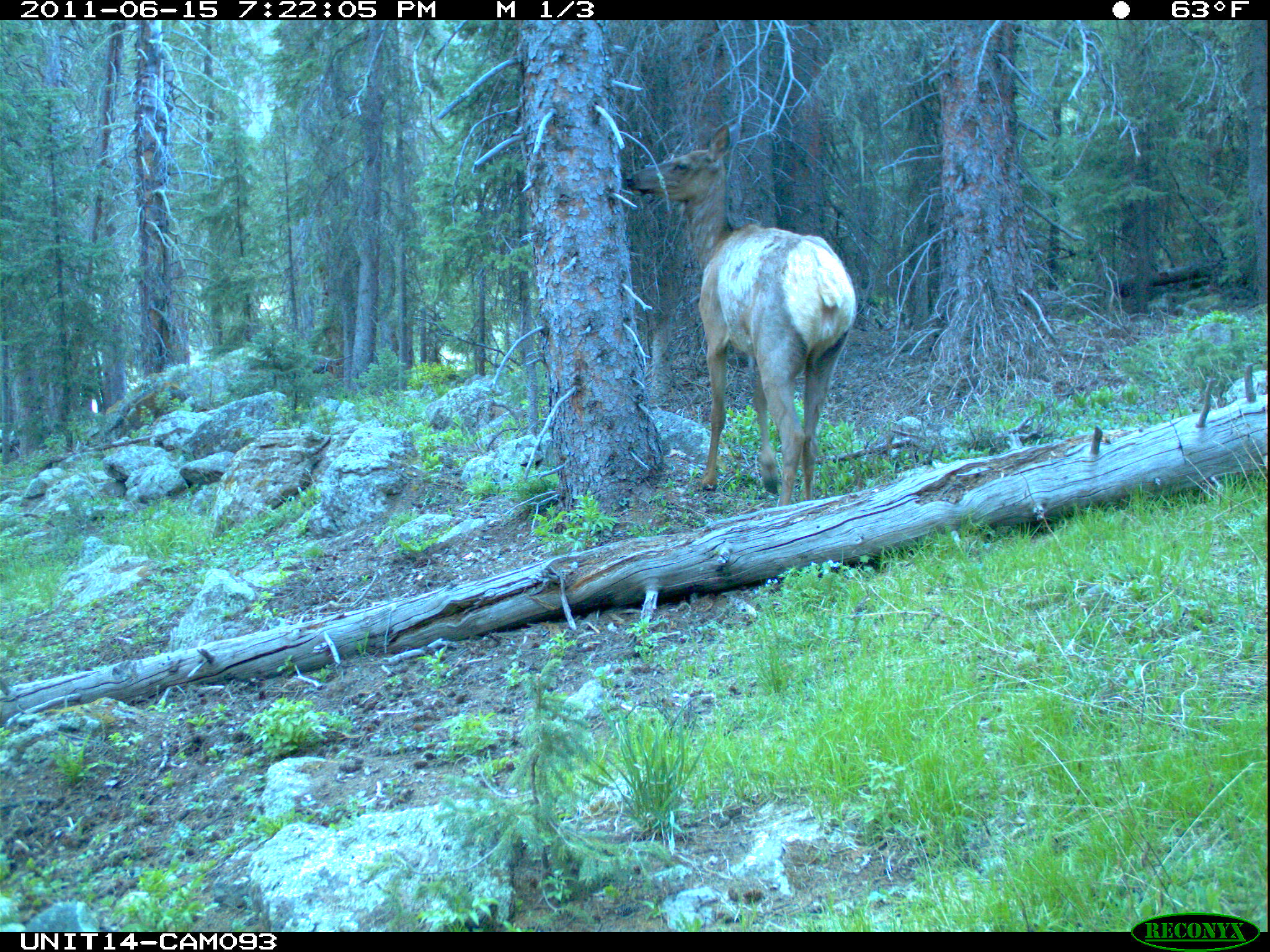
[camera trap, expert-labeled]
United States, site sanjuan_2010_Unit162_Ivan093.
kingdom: Animalia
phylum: Chordata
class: Mammalia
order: Artiodactyla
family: Cervidae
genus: Cervus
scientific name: Cervus elaphus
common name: red deer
Cervus elaphus (red deer).